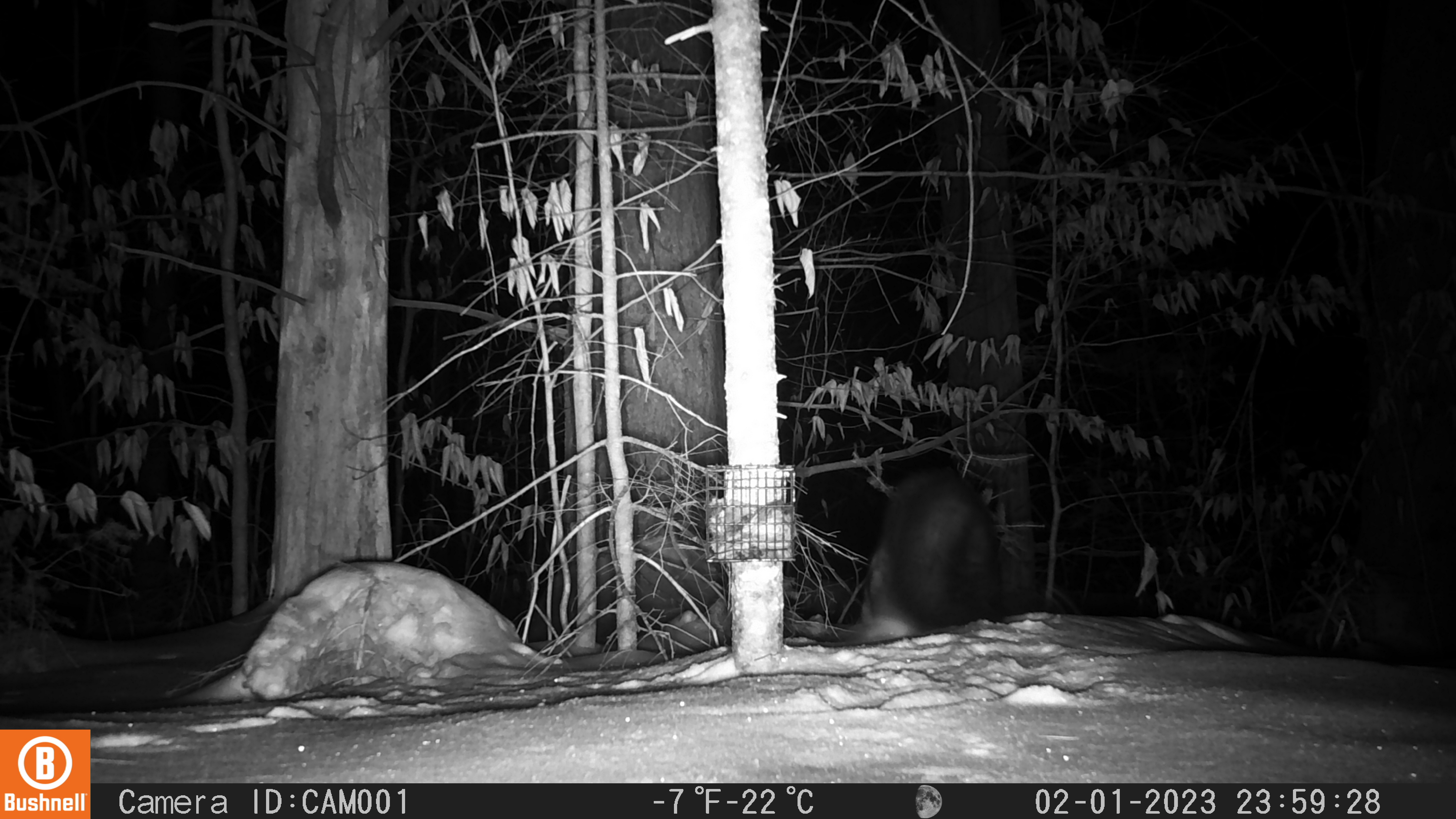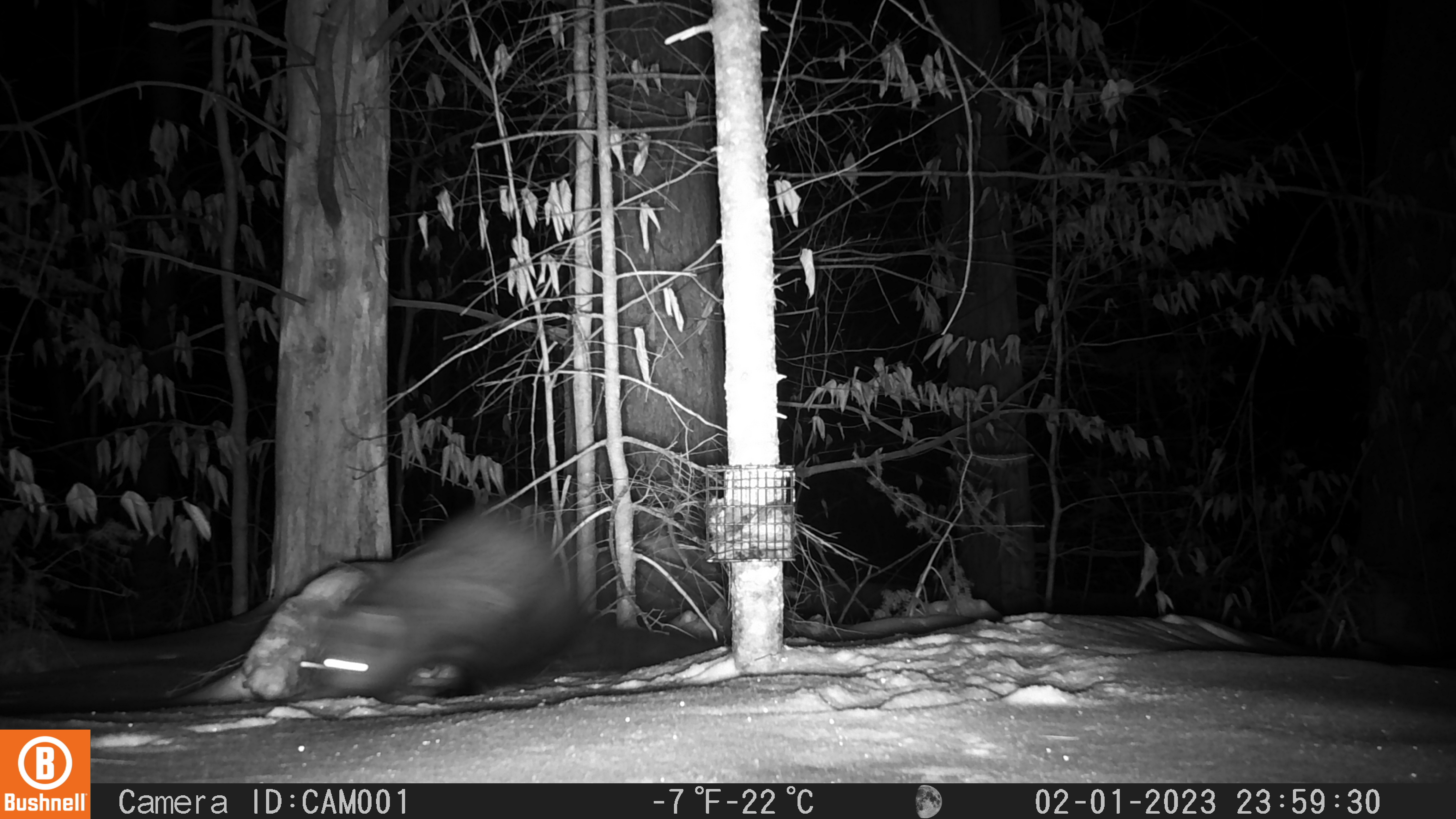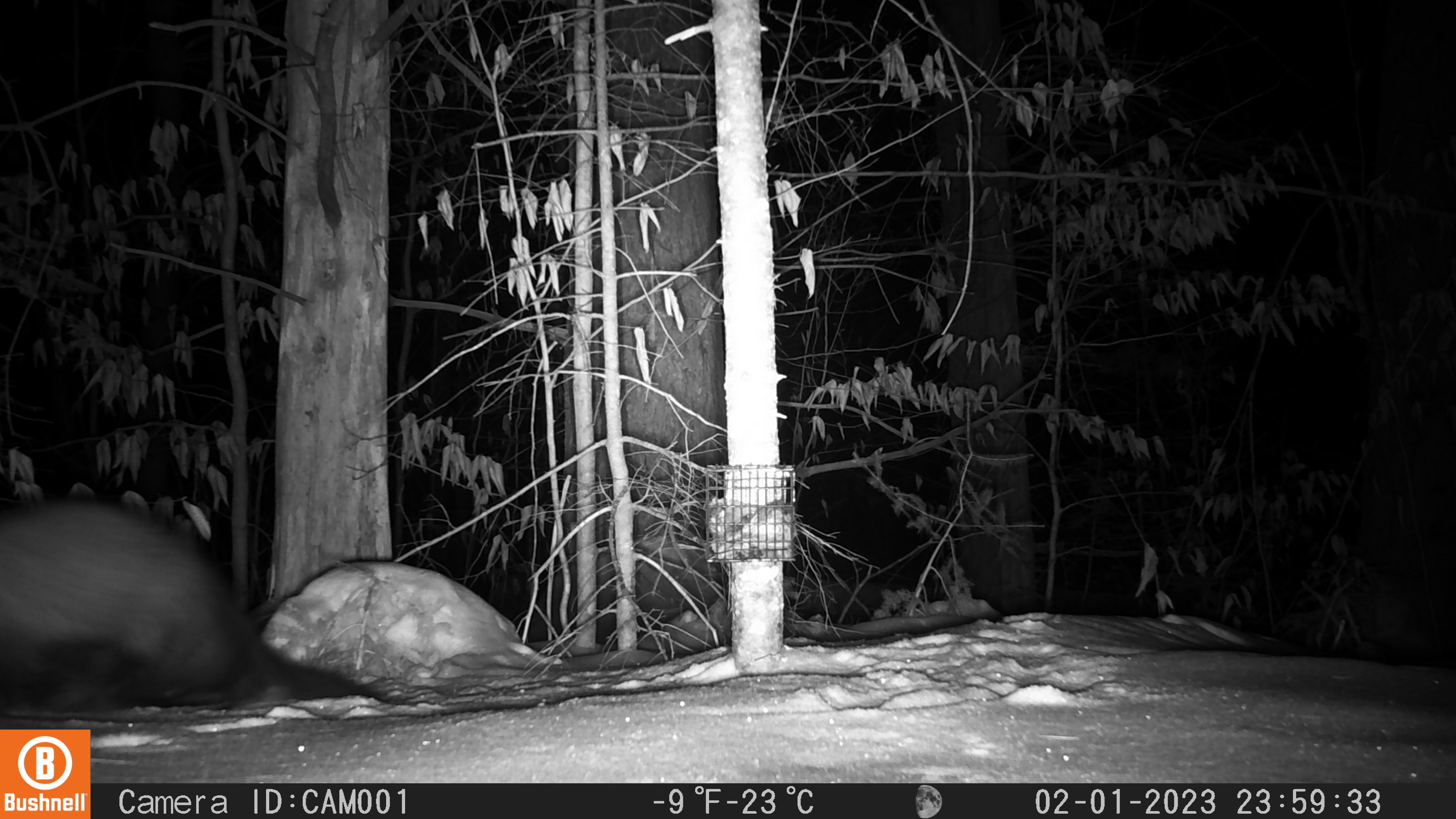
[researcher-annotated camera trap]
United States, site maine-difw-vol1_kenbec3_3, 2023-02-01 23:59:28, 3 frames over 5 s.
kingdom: Animalia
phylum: Chordata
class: Mammalia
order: Carnivora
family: Mustelidae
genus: Pekania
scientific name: Pekania pennanti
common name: fisher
Fisher (Pekania pennanti).